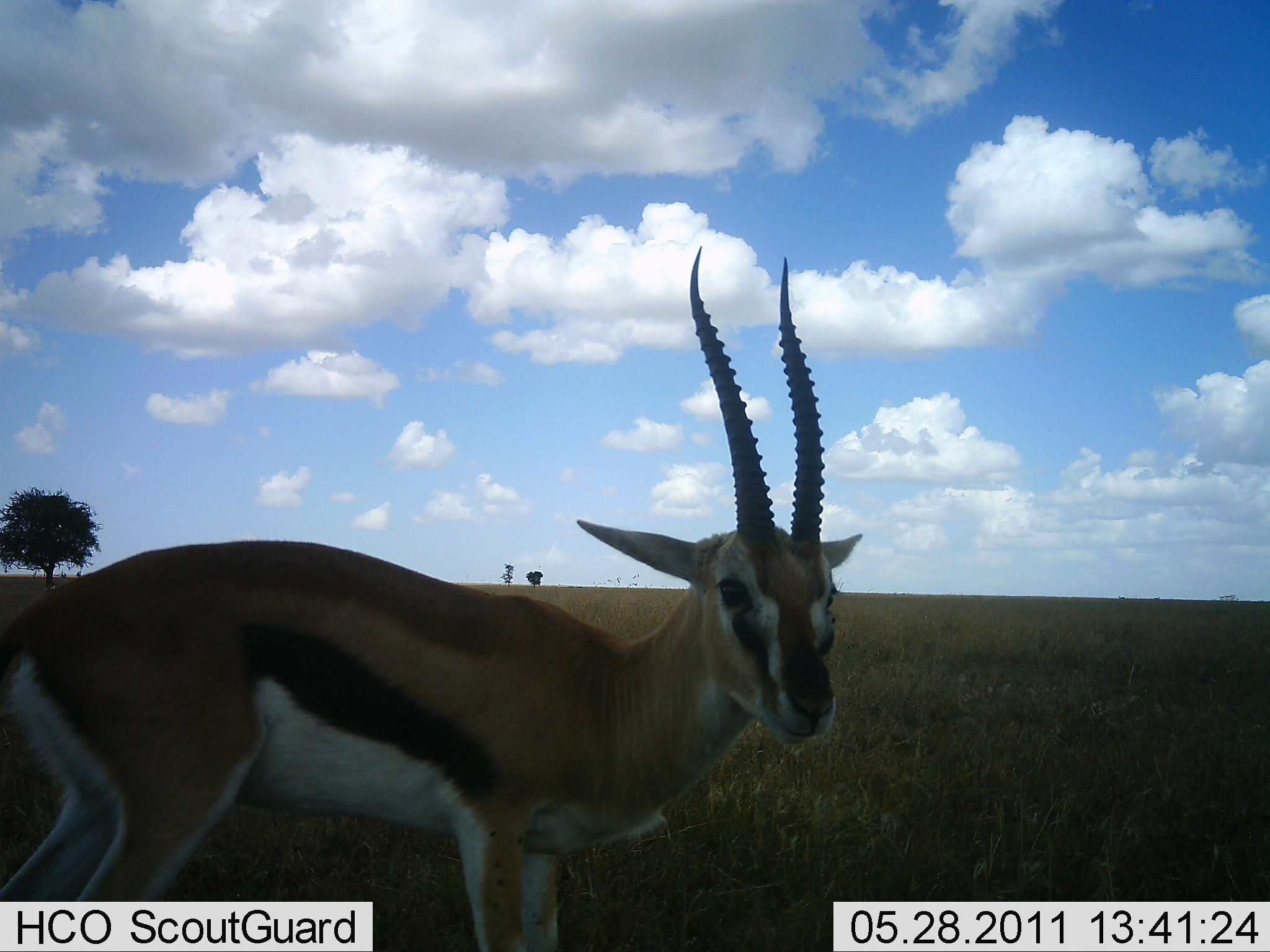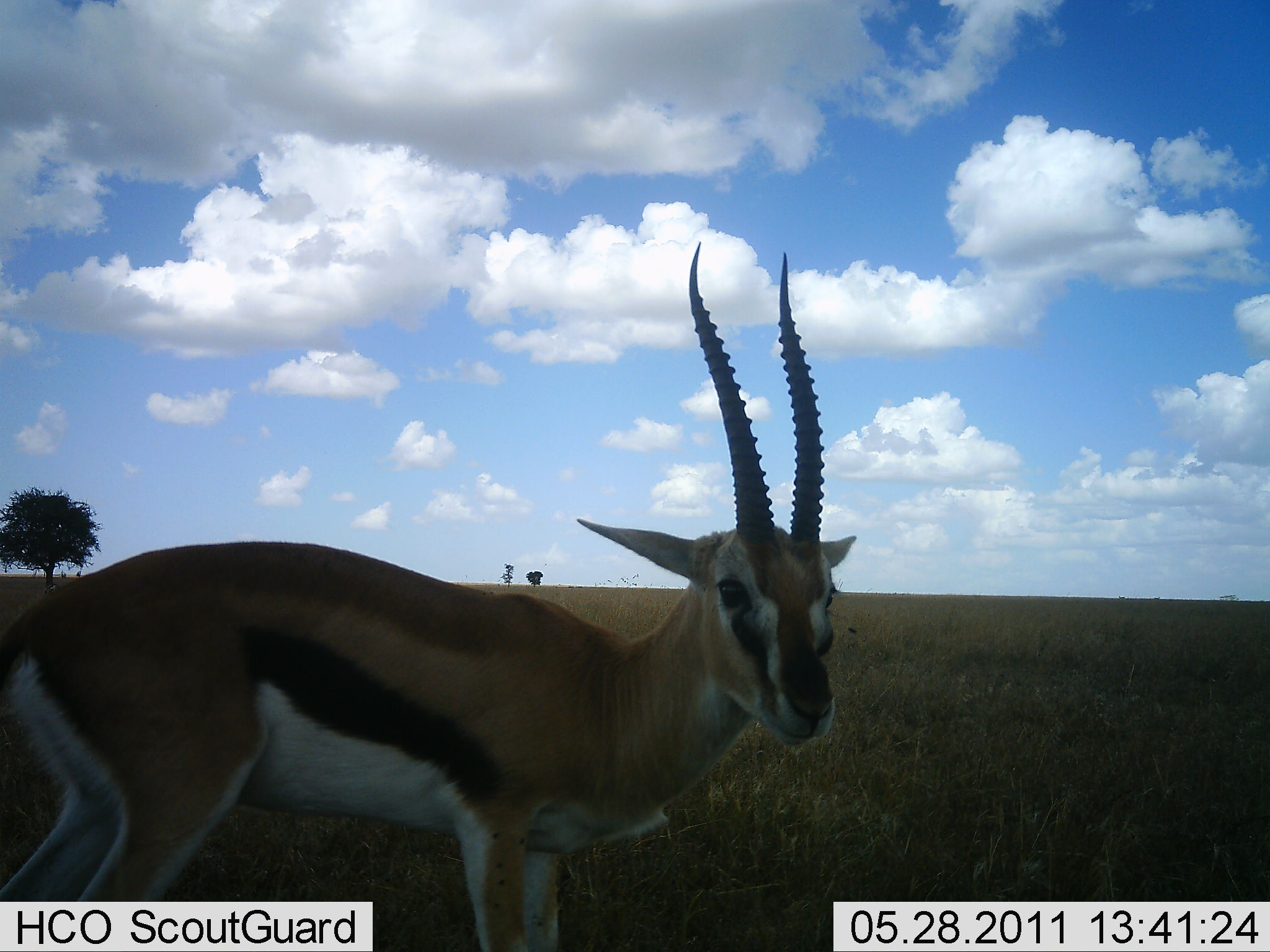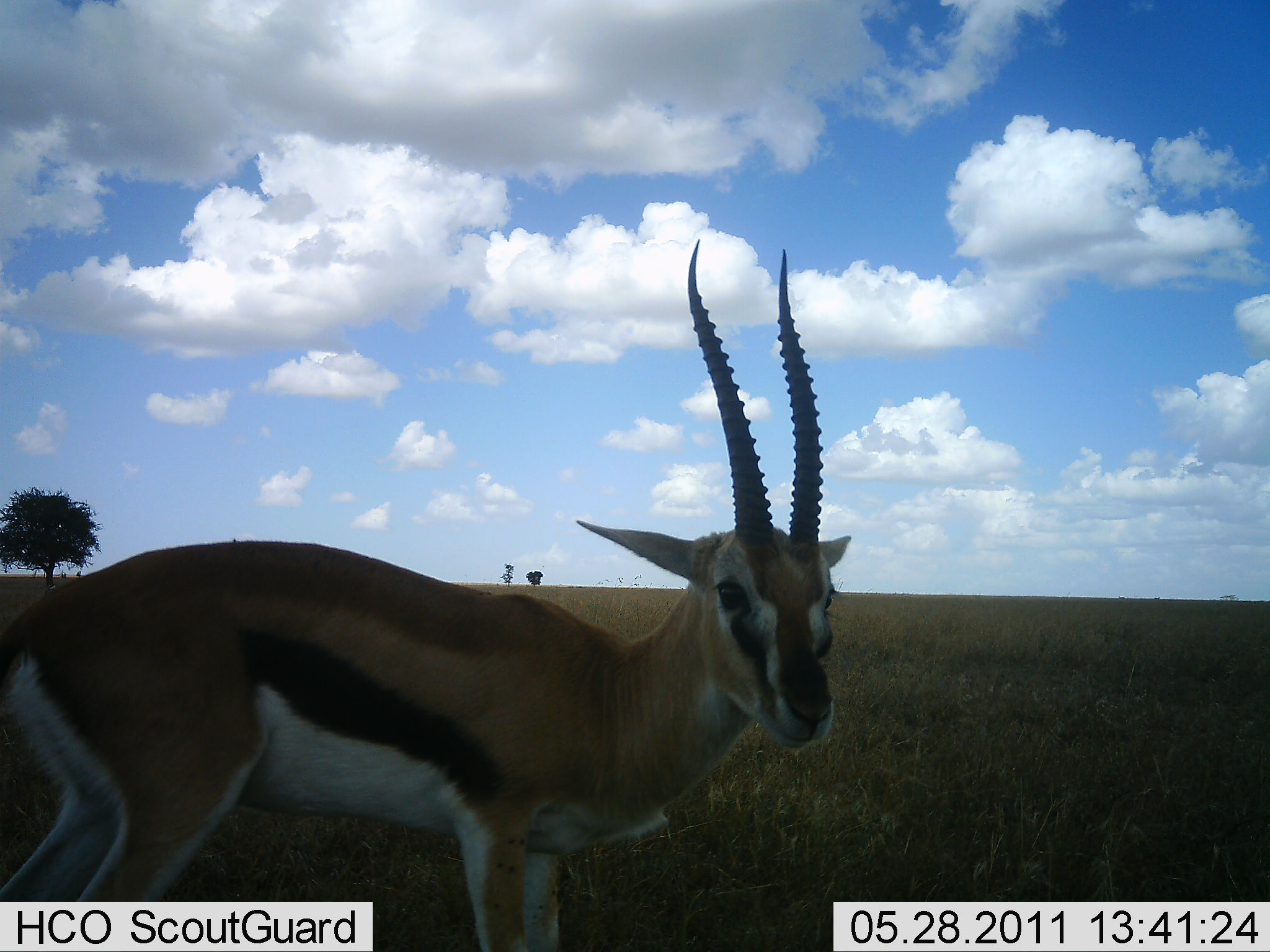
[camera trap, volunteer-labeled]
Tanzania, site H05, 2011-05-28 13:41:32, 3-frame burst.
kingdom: Animalia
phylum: Chordata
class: Mammalia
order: Artiodactyla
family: Bovidae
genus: Eudorcas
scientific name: Eudorcas thomsonii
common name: thomson's gazelle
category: gazellethomsons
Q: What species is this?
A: Gazellethomsons (thomson's gazelle) (Eudorcas thomsonii).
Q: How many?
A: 1.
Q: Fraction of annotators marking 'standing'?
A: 100%.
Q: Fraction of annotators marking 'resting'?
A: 0%.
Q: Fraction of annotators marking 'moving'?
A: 0%.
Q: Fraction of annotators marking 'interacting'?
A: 0%.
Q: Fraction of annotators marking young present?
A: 0%.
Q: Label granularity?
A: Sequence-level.